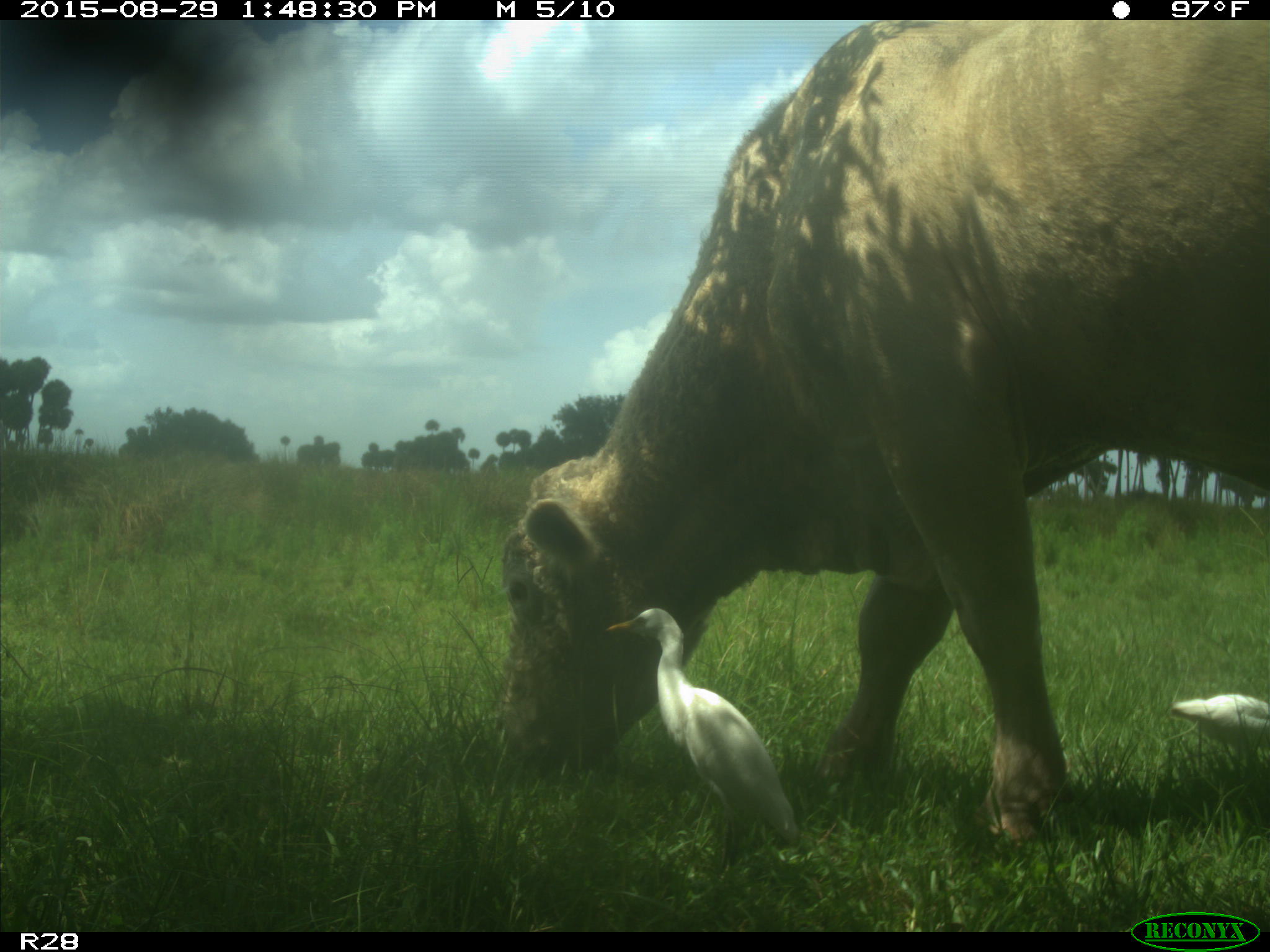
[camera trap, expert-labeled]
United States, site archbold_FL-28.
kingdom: Animalia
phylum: Chordata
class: Mammalia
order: Artiodactyla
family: Bovidae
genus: Bos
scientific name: Bos taurus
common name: domestic cow